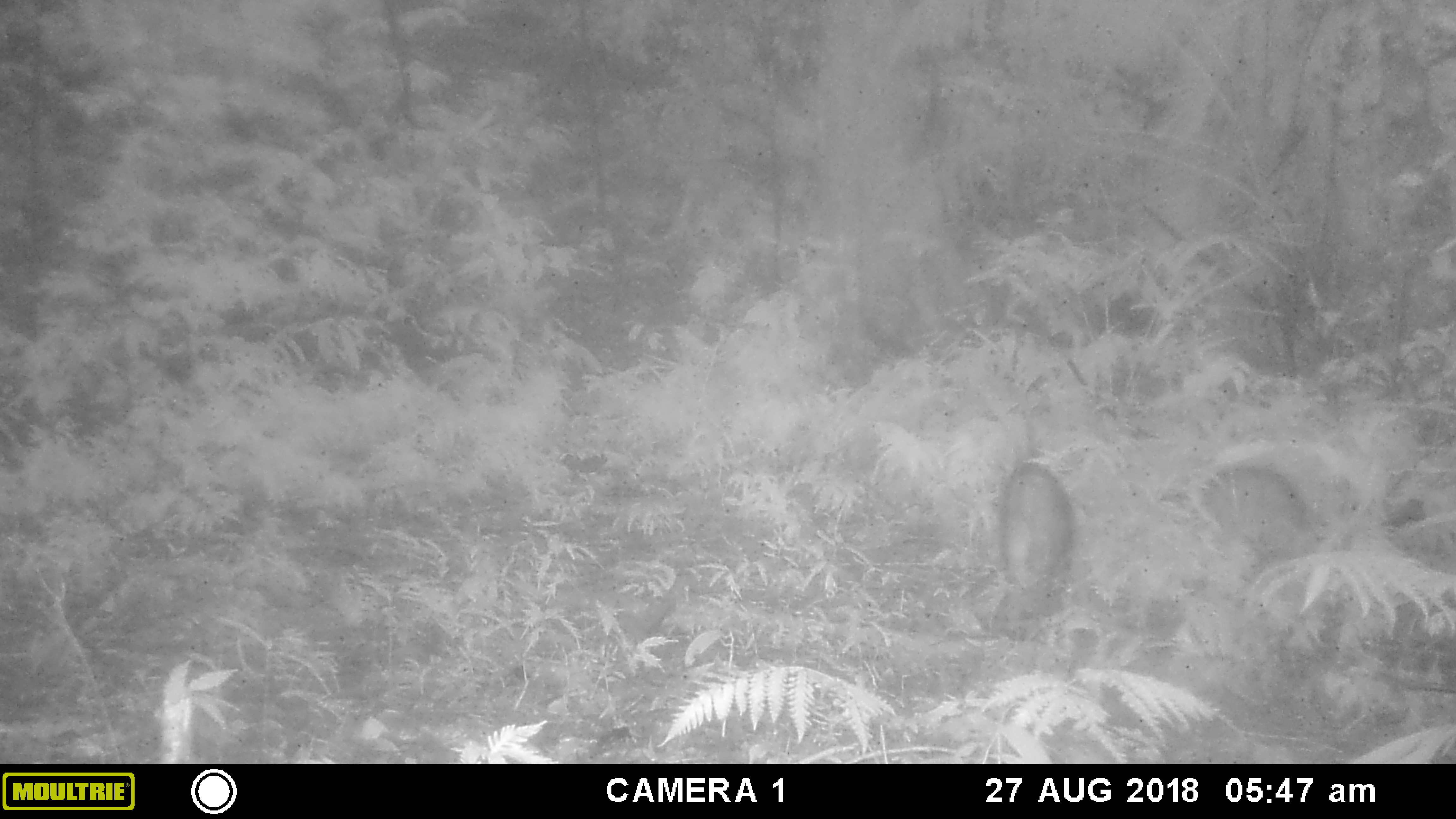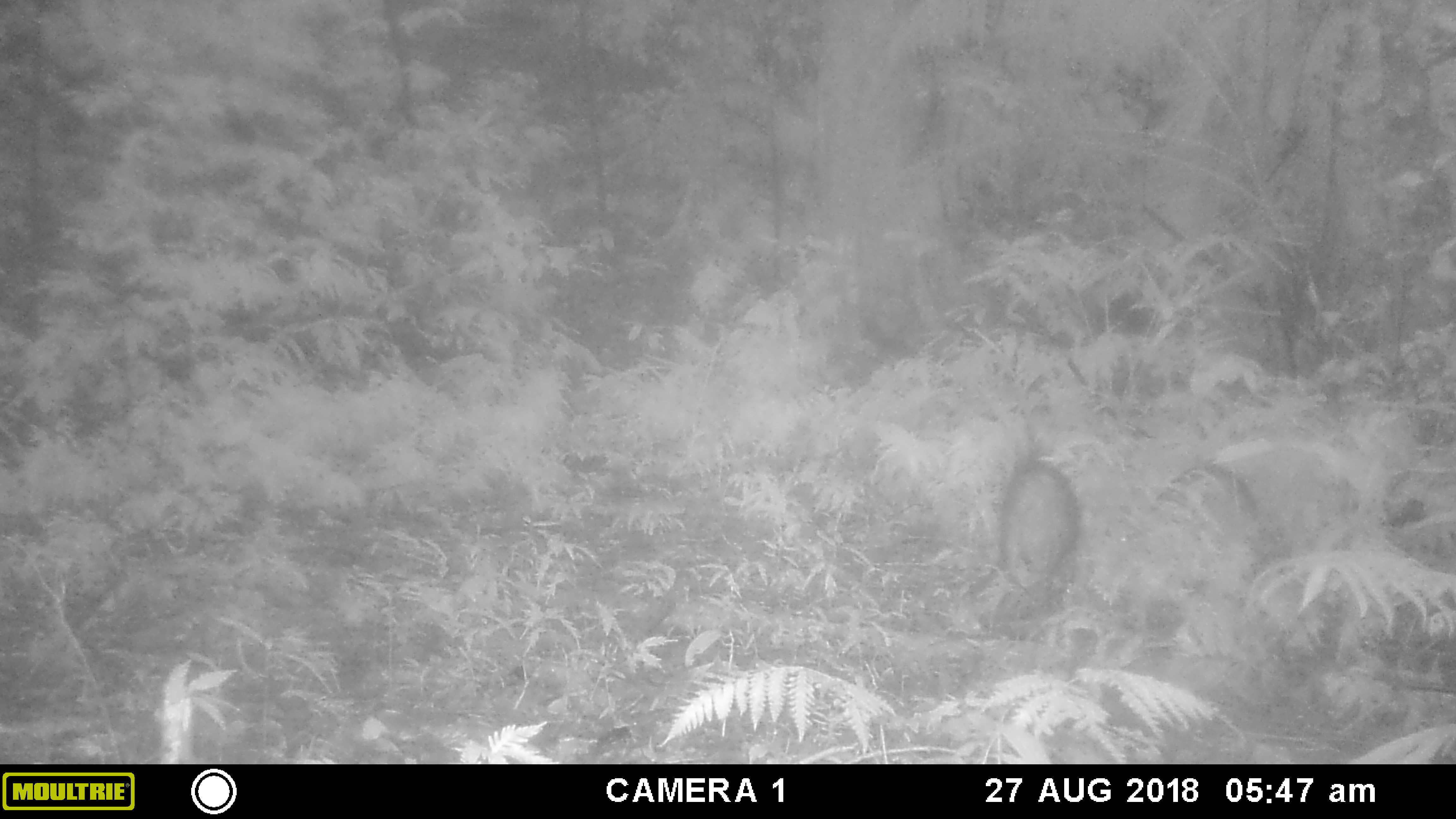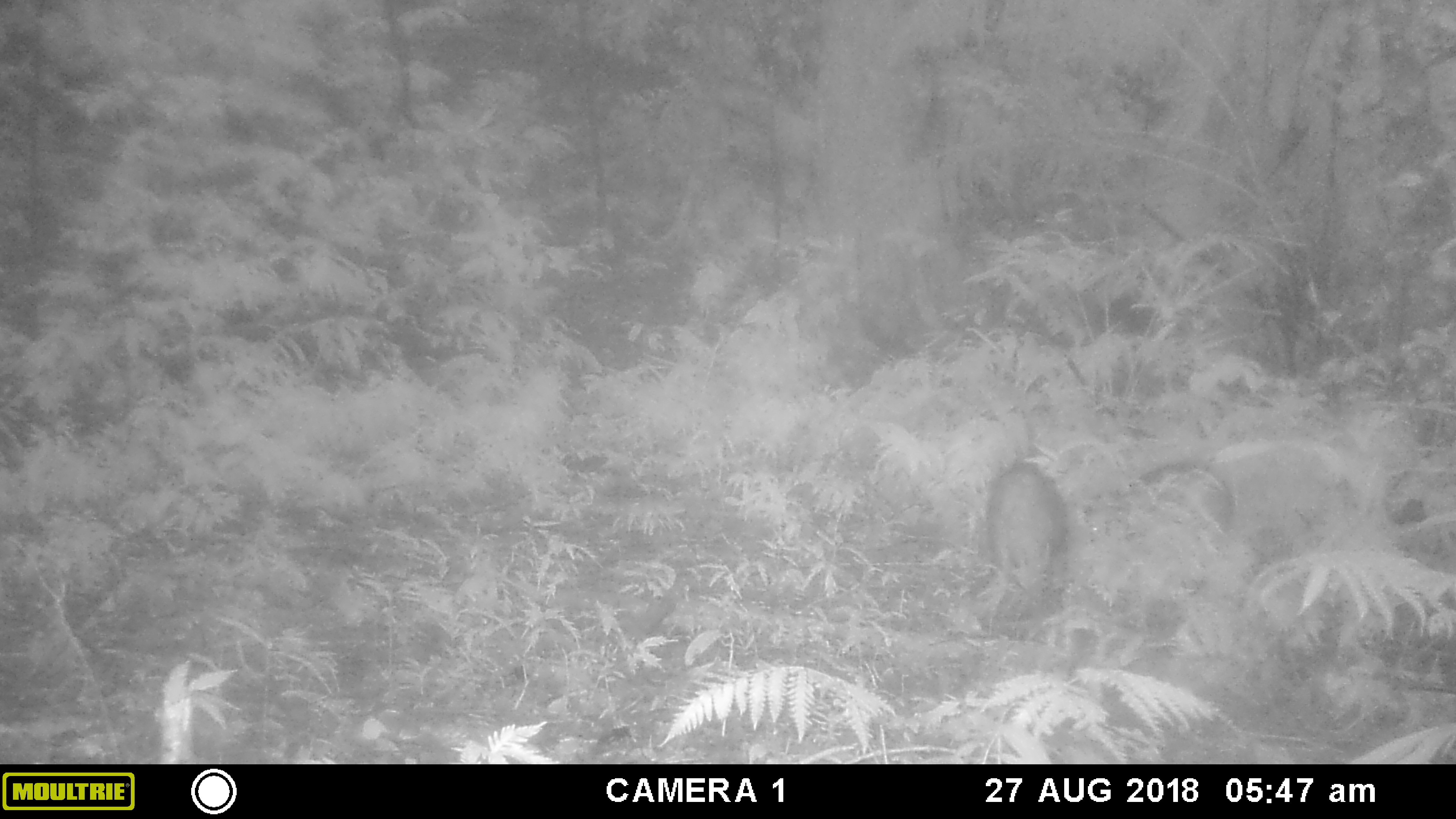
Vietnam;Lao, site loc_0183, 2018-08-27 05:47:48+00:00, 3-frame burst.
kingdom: Animalia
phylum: Chordata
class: Mammalia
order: Artiodactyla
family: Suidae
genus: Sus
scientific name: Sus scrofa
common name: eurasian wild pig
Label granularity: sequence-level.